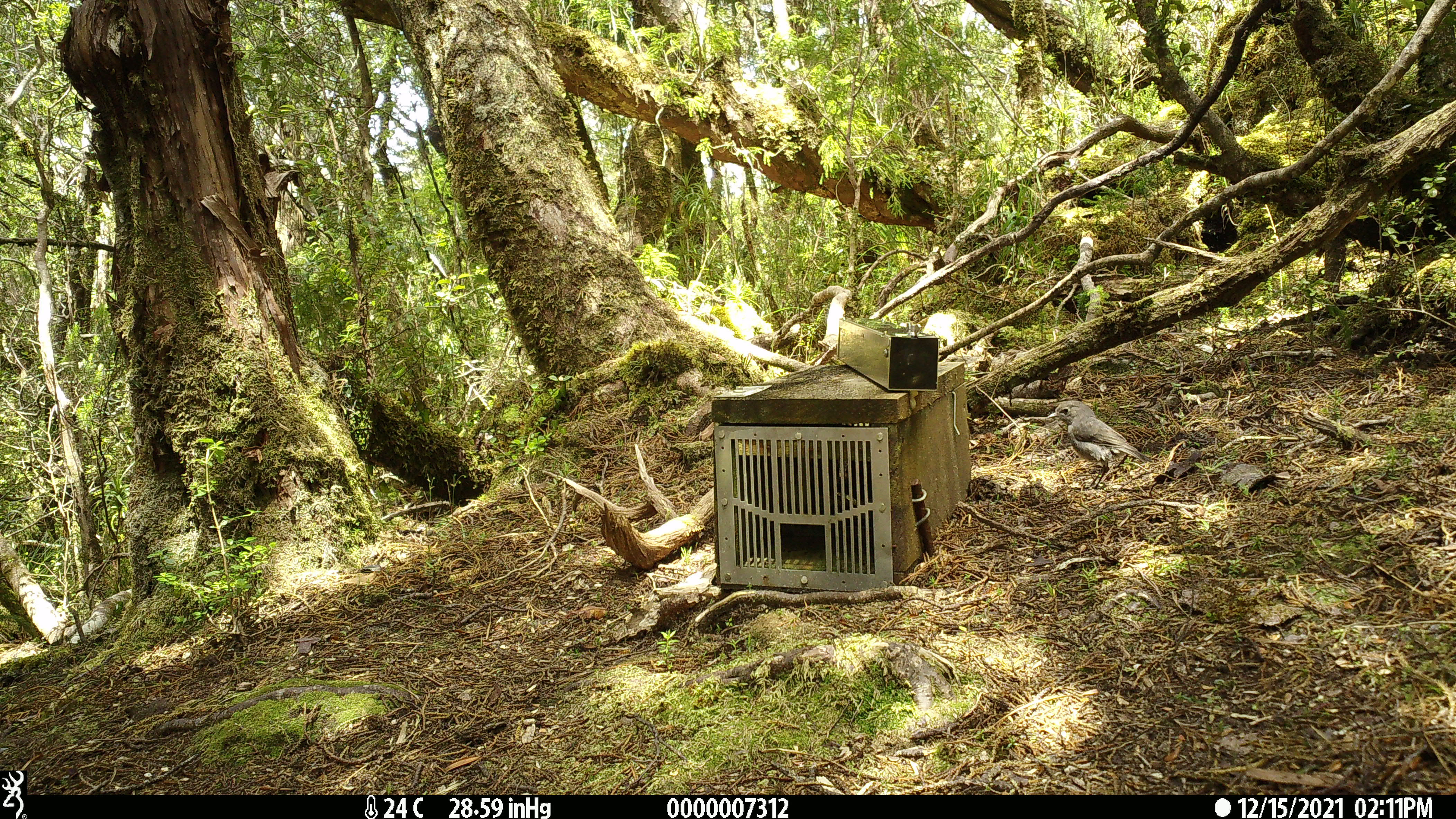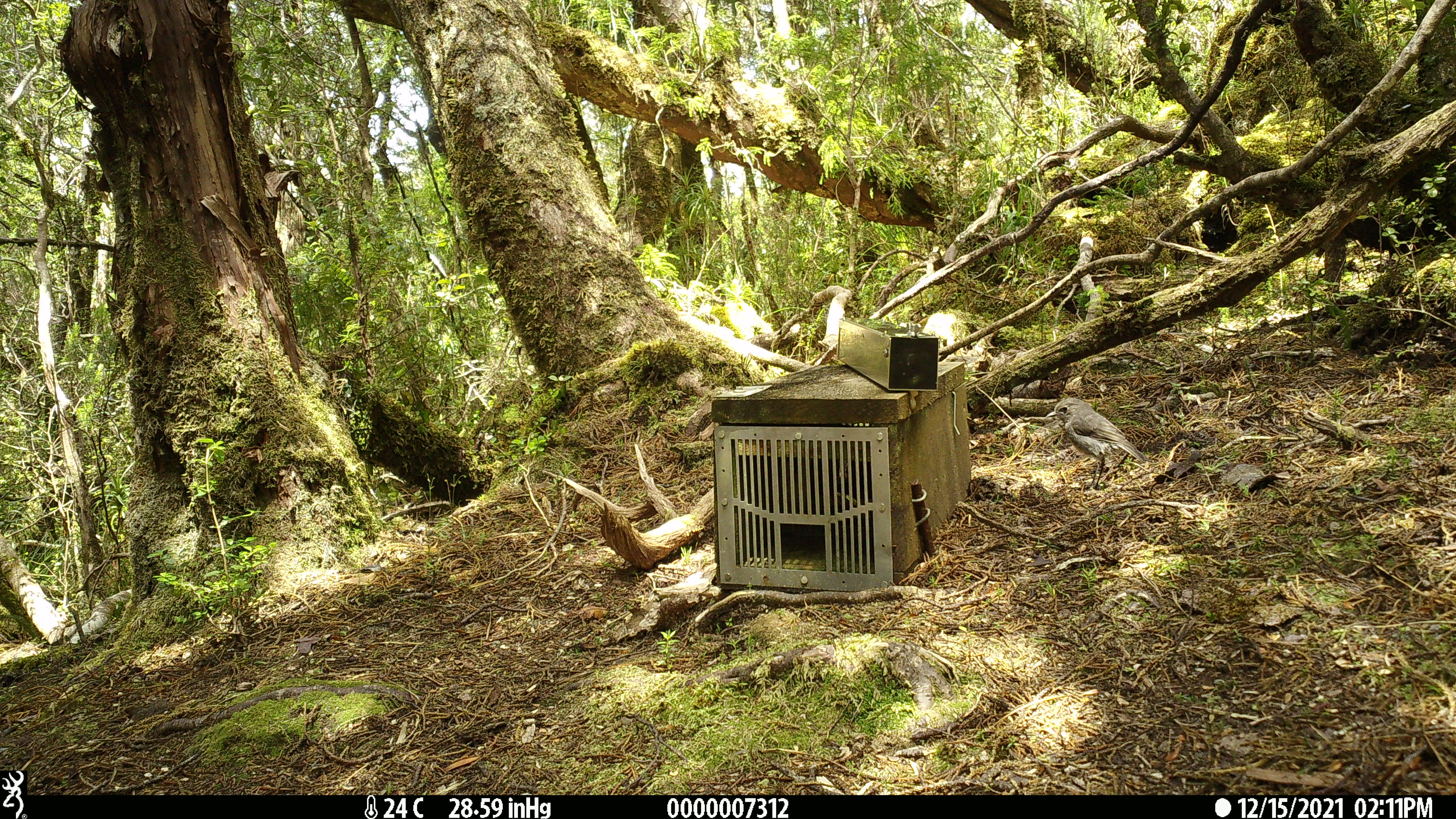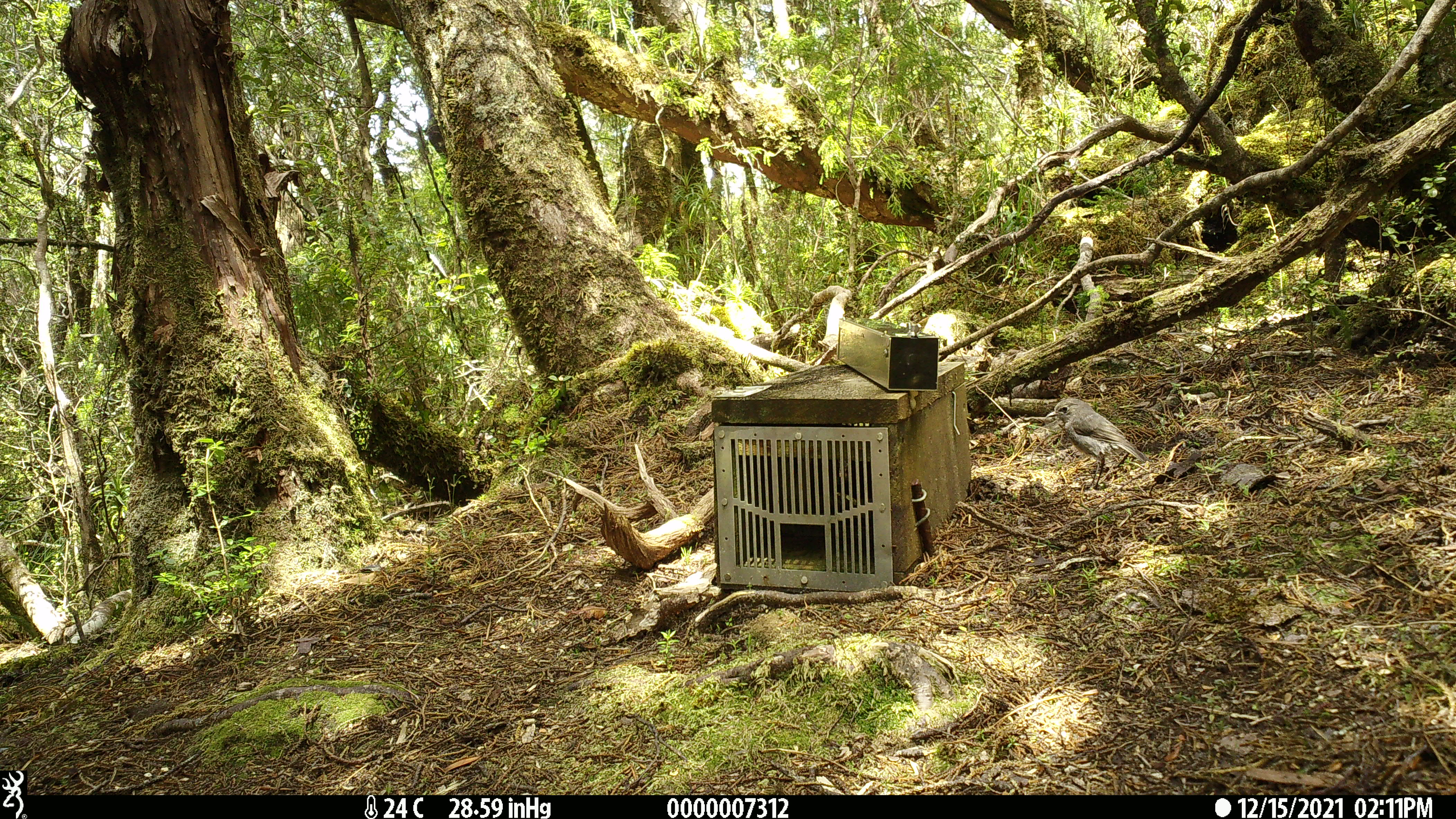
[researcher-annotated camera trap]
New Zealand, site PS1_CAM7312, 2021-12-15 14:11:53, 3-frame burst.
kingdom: Animalia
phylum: Chordata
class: Aves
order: Passeriformes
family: Petroicidae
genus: Petroica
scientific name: Petroica australis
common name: new zealand robin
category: robin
Robin (new zealand robin) (Petroica australis).